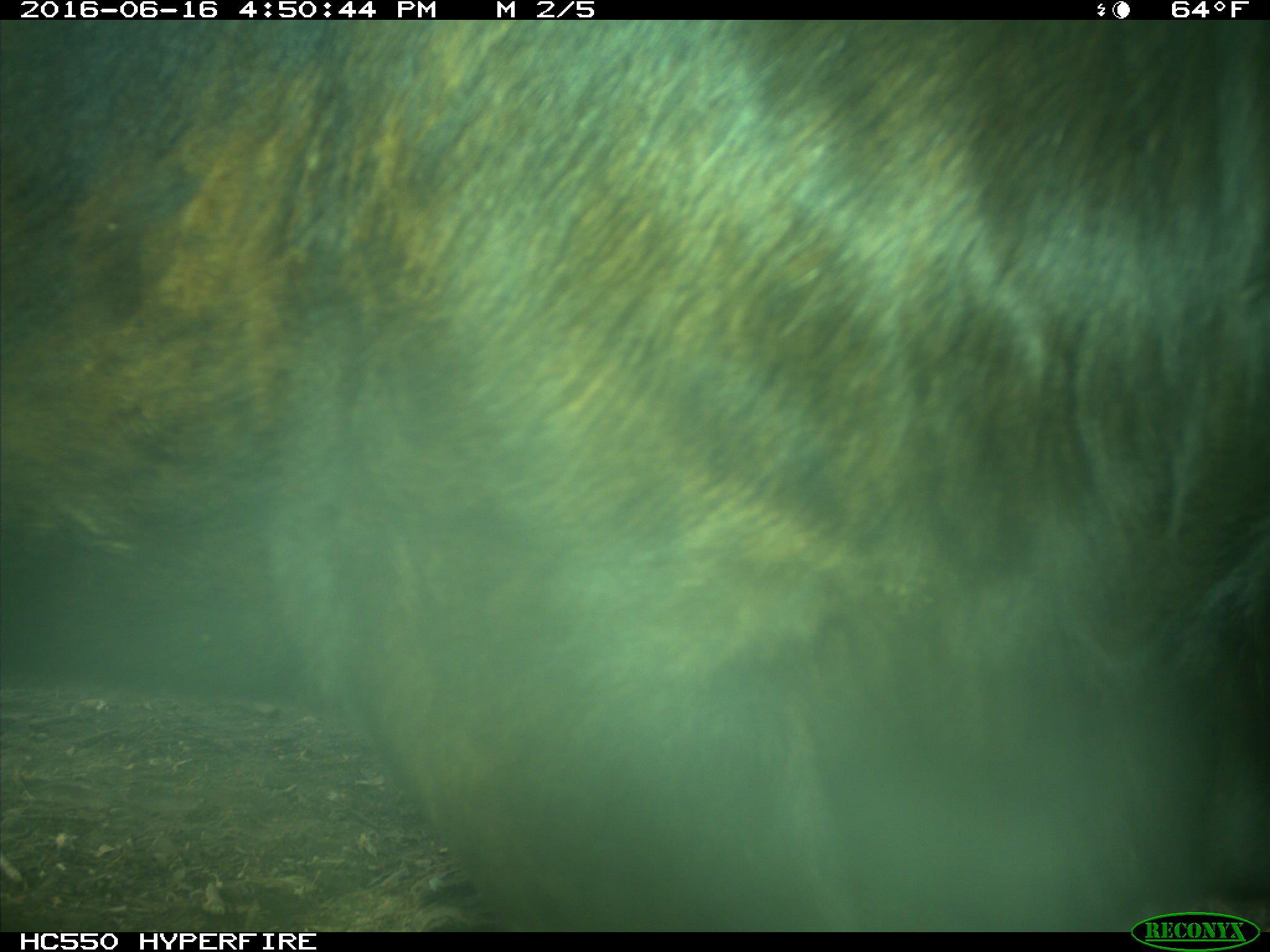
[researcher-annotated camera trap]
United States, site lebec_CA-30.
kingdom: Animalia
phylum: Chordata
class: Mammalia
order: Artiodactyla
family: Bovidae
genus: Bos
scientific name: Bos taurus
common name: domestic cow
Bos taurus (domestic cow).